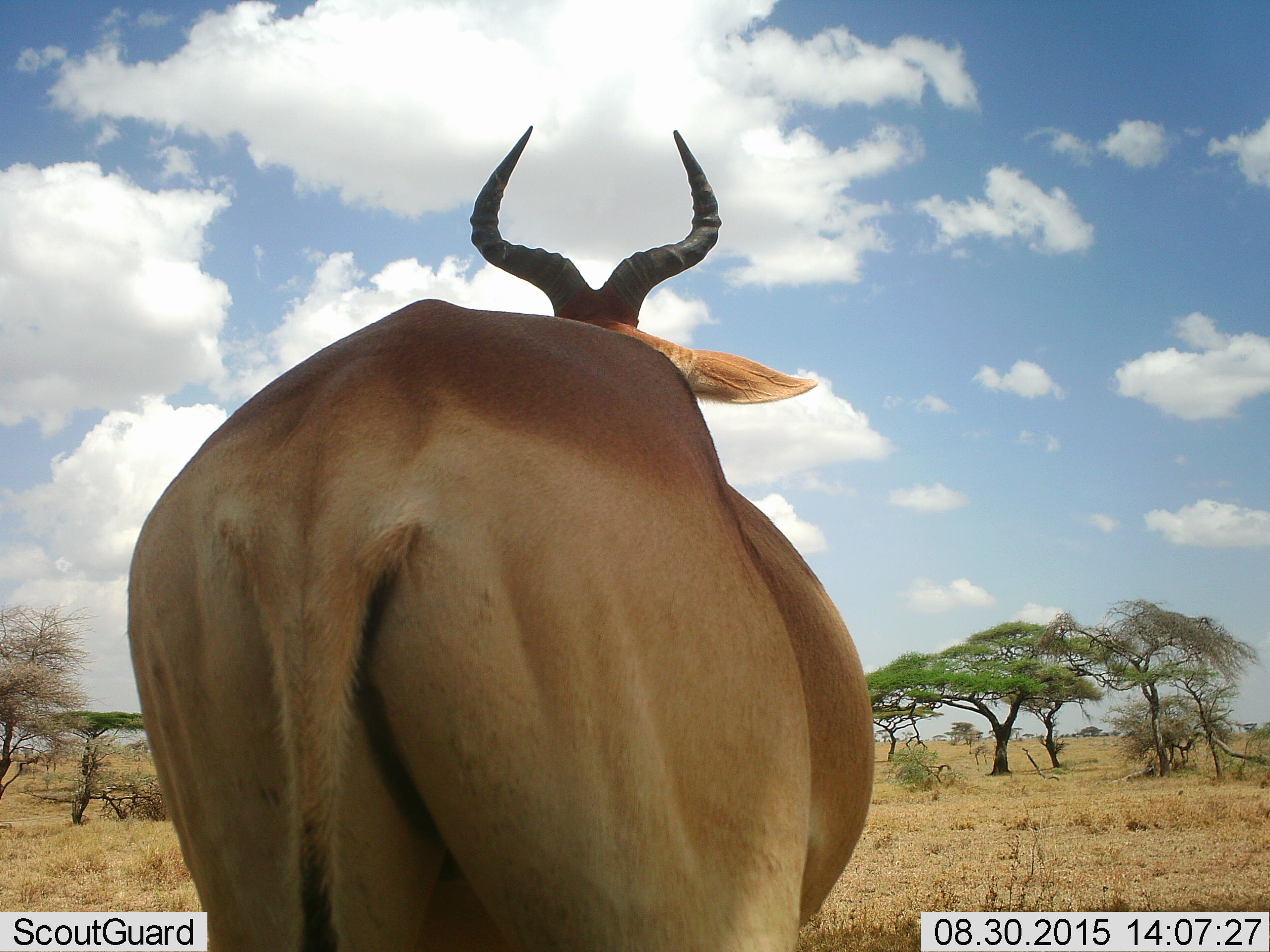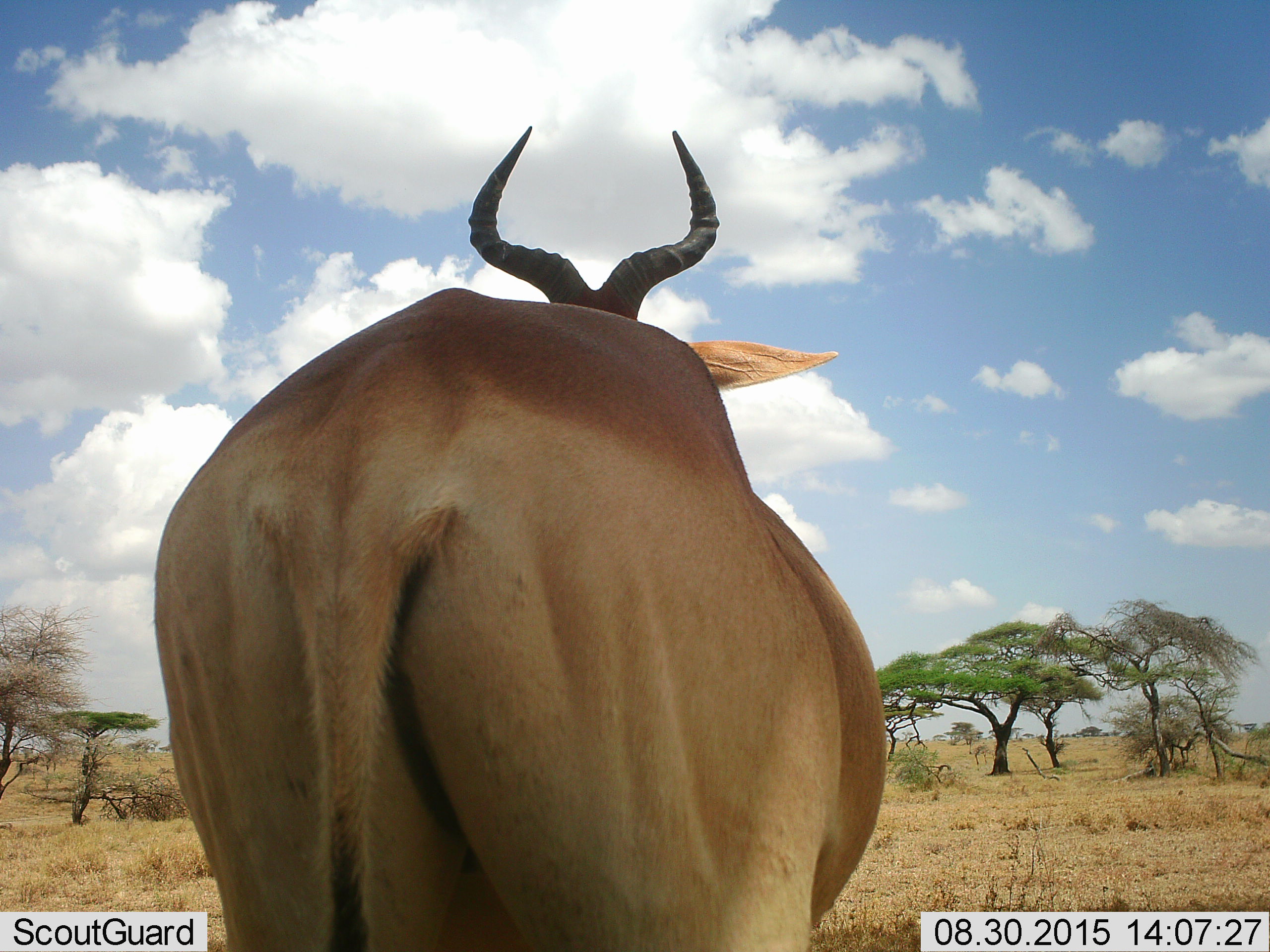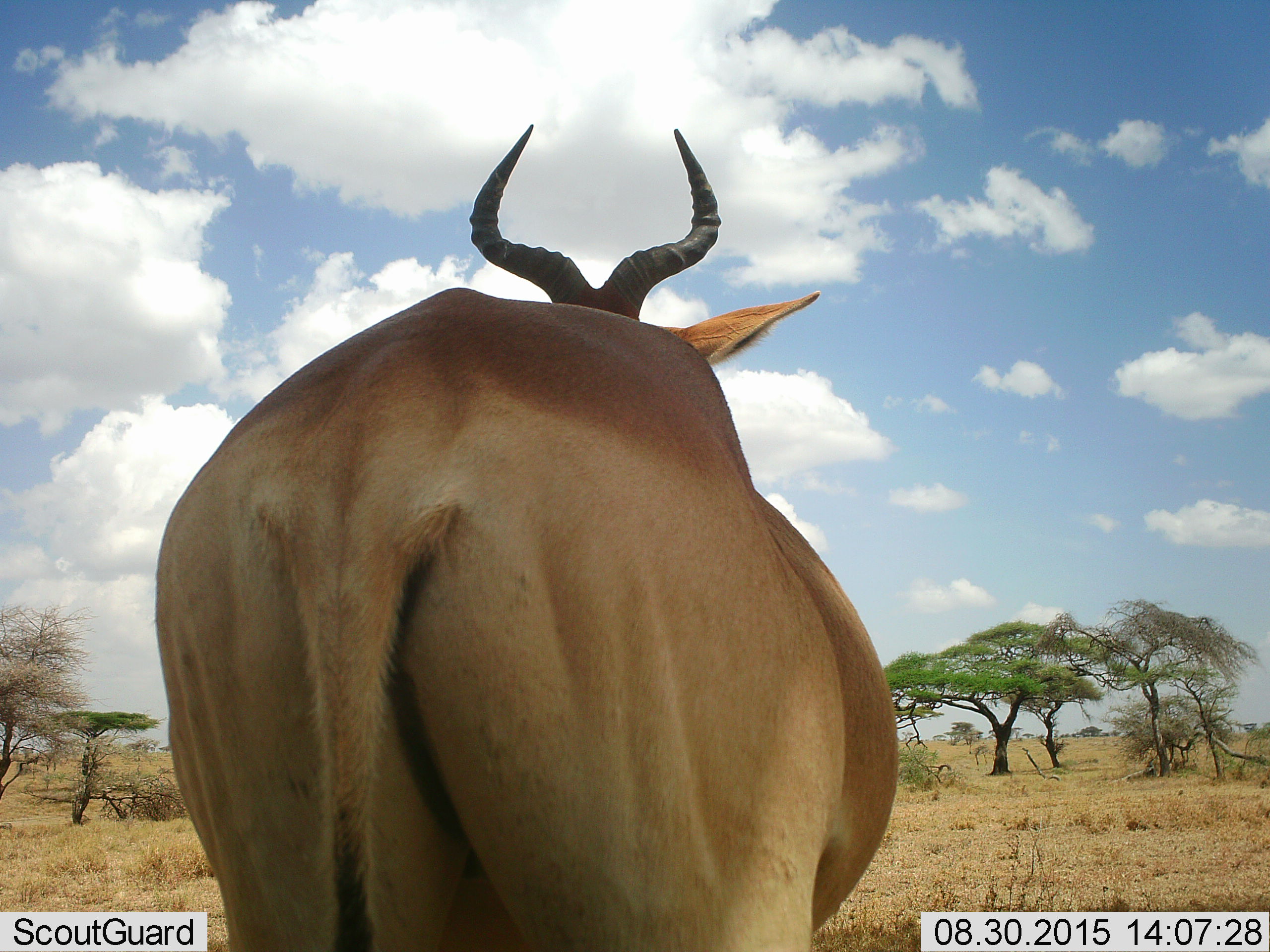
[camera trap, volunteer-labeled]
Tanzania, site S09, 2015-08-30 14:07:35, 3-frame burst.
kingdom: Animalia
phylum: Chordata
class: Mammalia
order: Artiodactyla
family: Bovidae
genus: Alcelaphus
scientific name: Alcelaphus buselaphus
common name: hartebeest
Hartebeest (Alcelaphus buselaphus), count 1. Behavior (volunteer vote fractions): standing 80%, resting 20%, moving 0%, interacting 0%. Young present (vote fraction): 0%. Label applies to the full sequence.